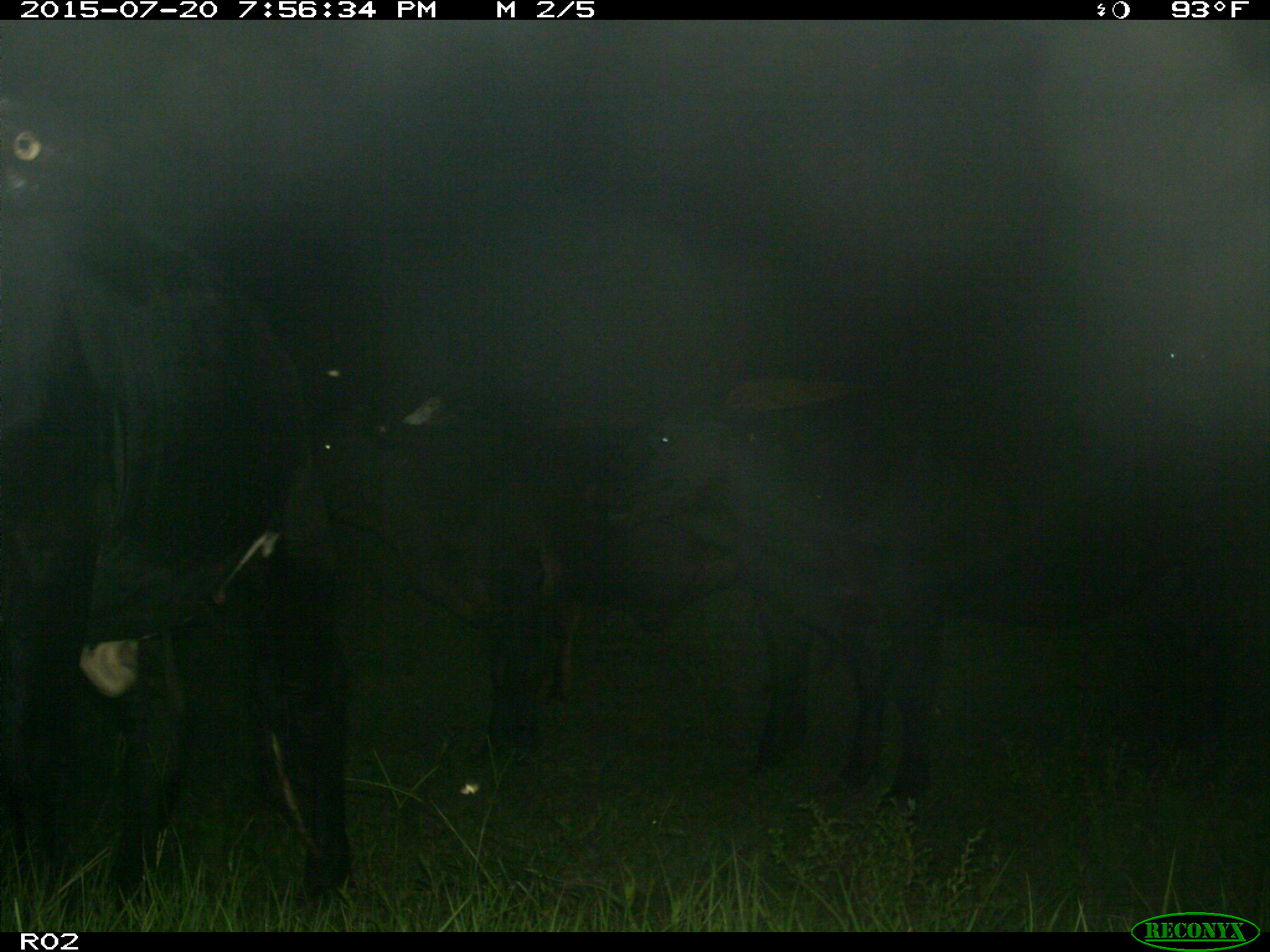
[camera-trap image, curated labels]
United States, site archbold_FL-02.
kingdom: Animalia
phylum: Chordata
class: Mammalia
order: Artiodactyla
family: Bovidae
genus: Bos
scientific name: Bos taurus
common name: domestic cow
Bos taurus (domestic cow).